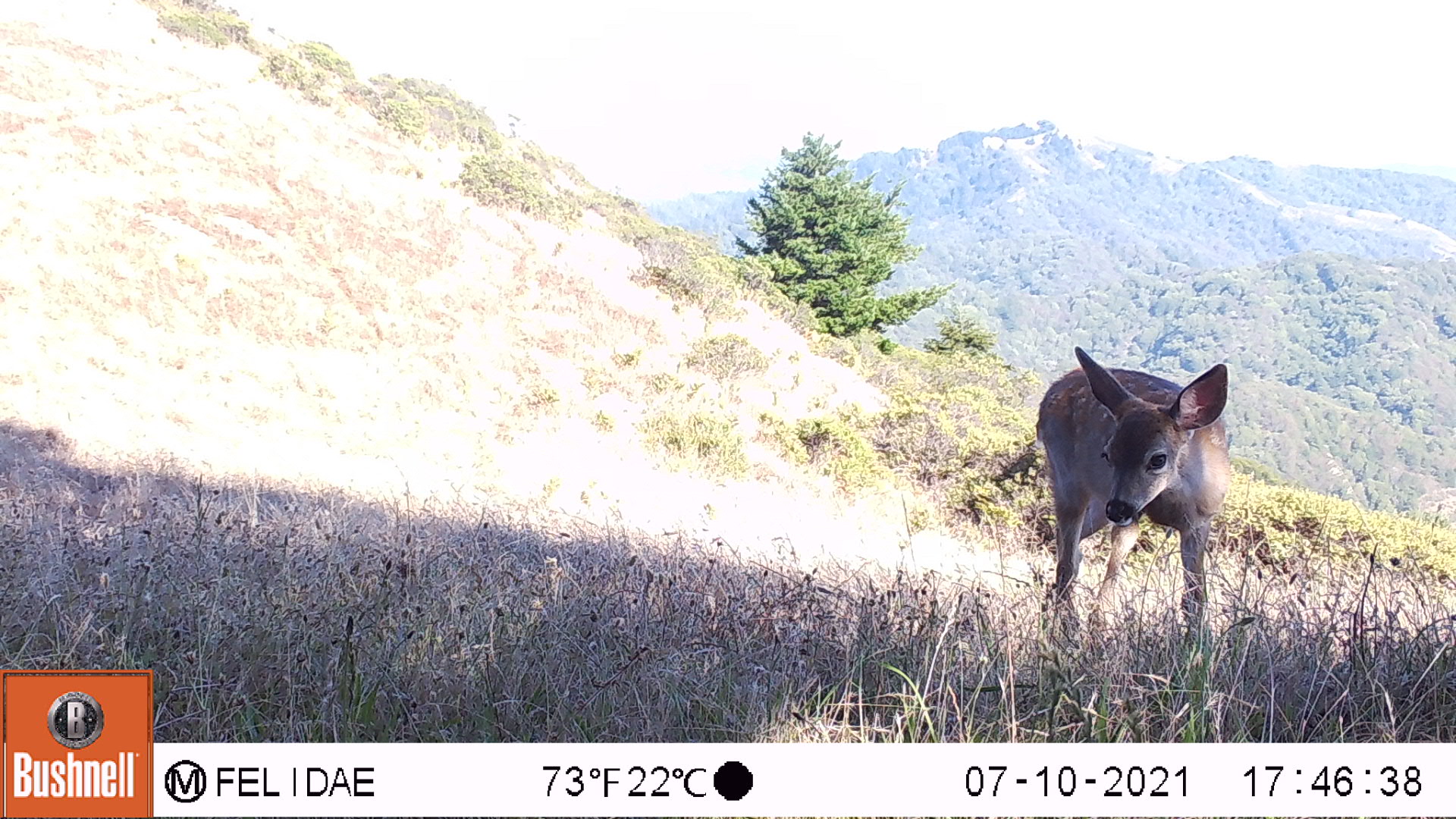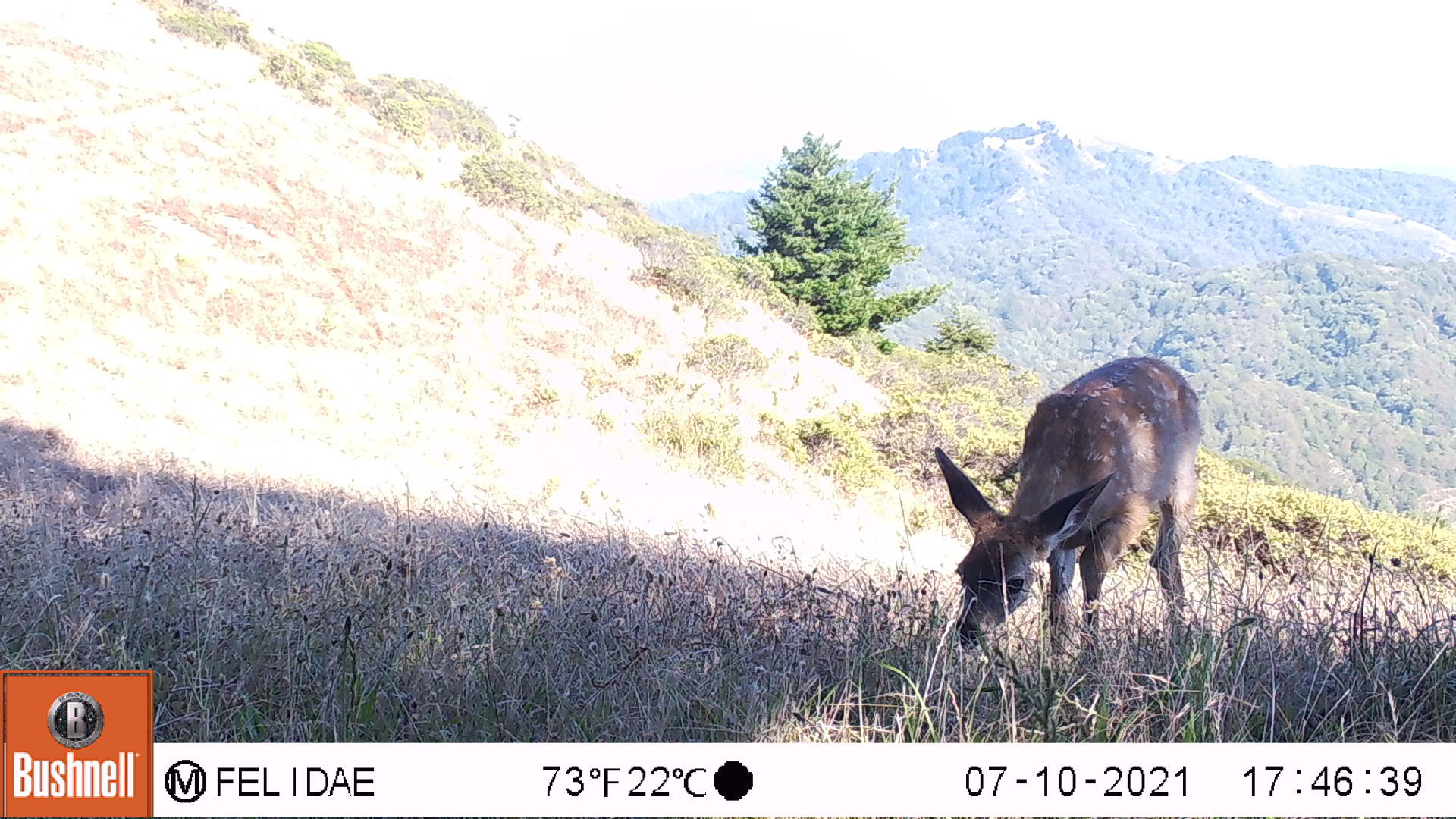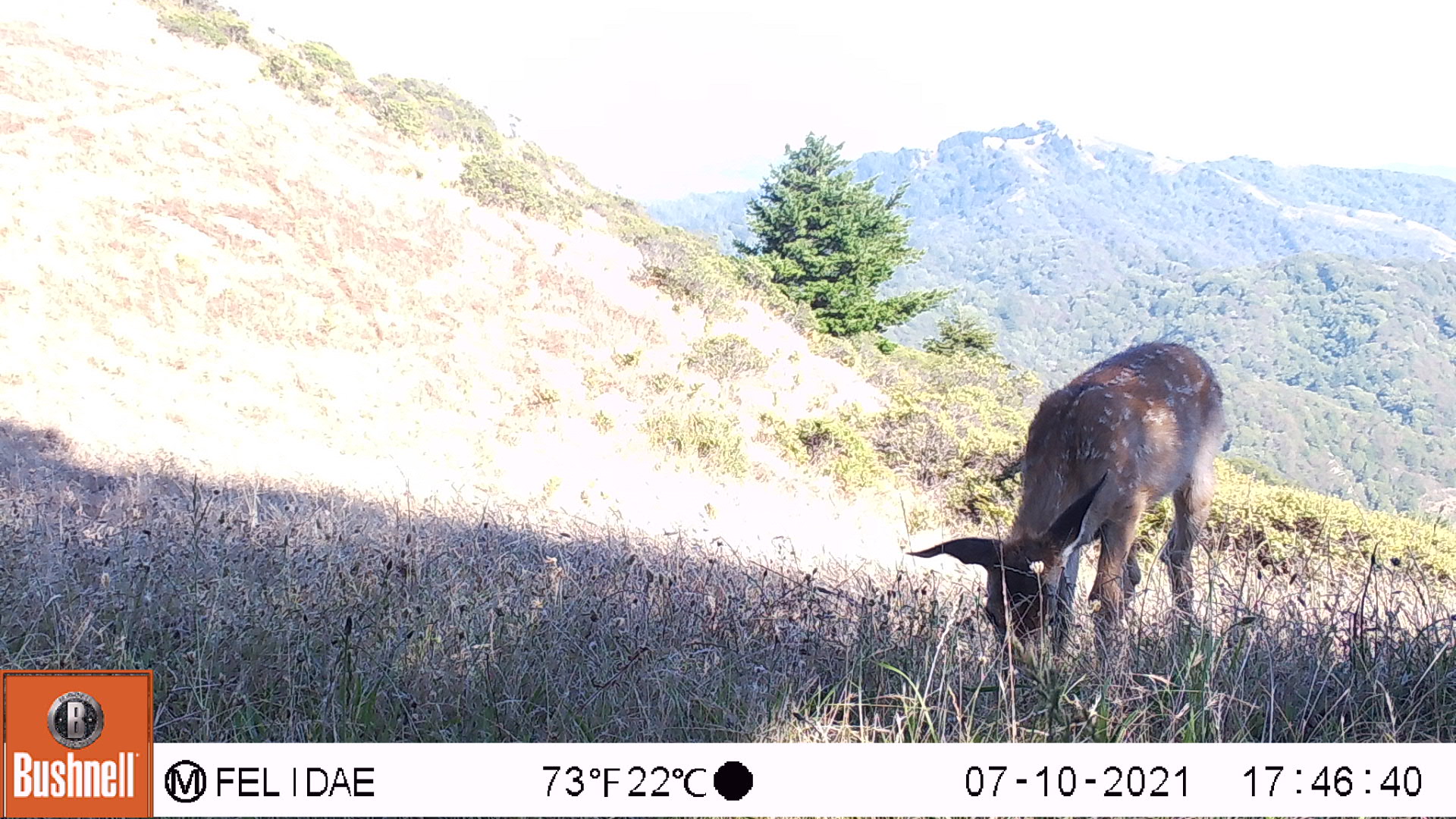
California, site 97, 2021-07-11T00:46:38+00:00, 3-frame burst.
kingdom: Animalia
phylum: Chordata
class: Mammalia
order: Artiodactyla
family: Cervidae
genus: Odocoileus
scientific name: Odocoileus hemionus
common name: mule deer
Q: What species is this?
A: Mule deer (Odocoileus hemionus).